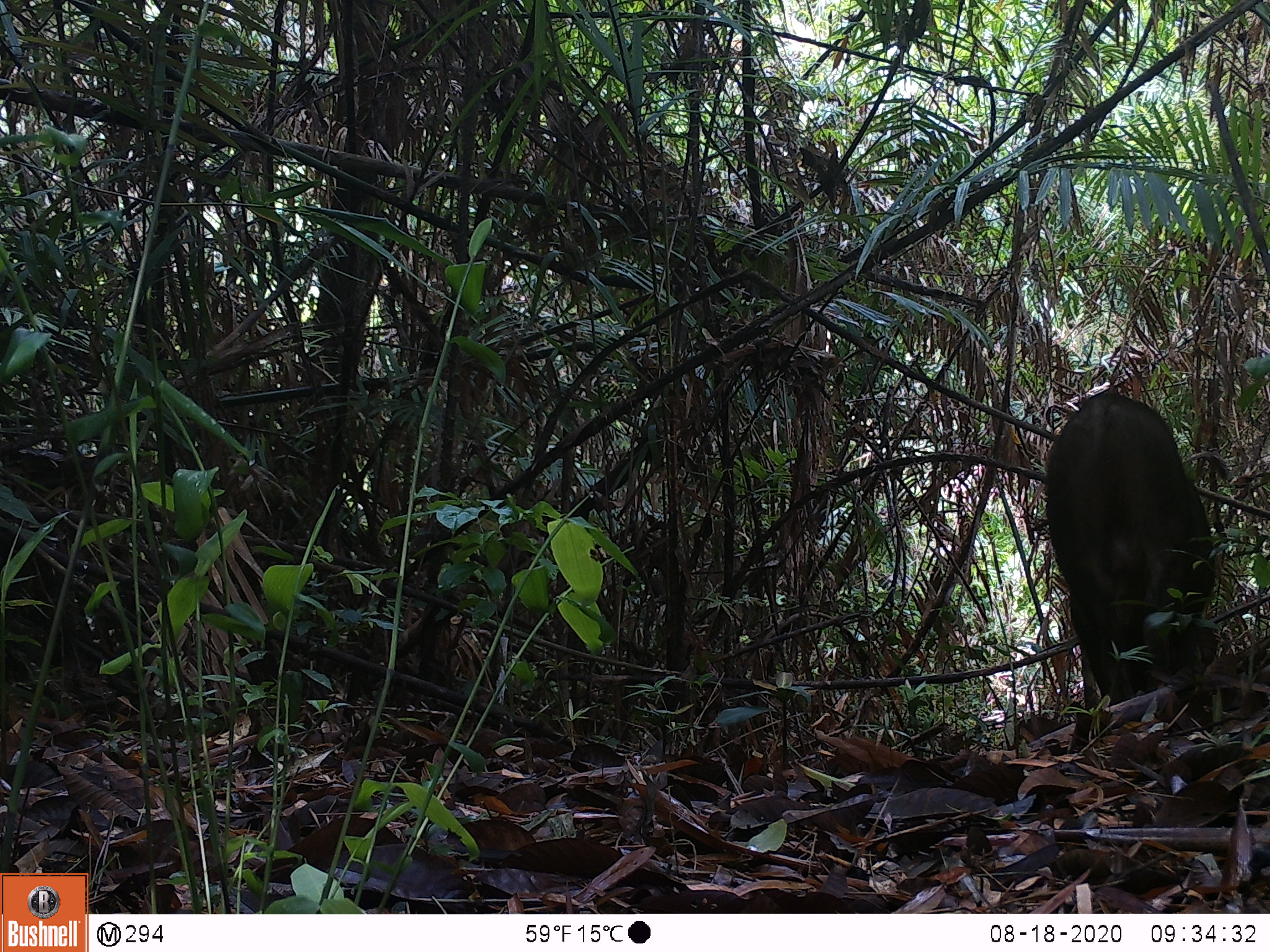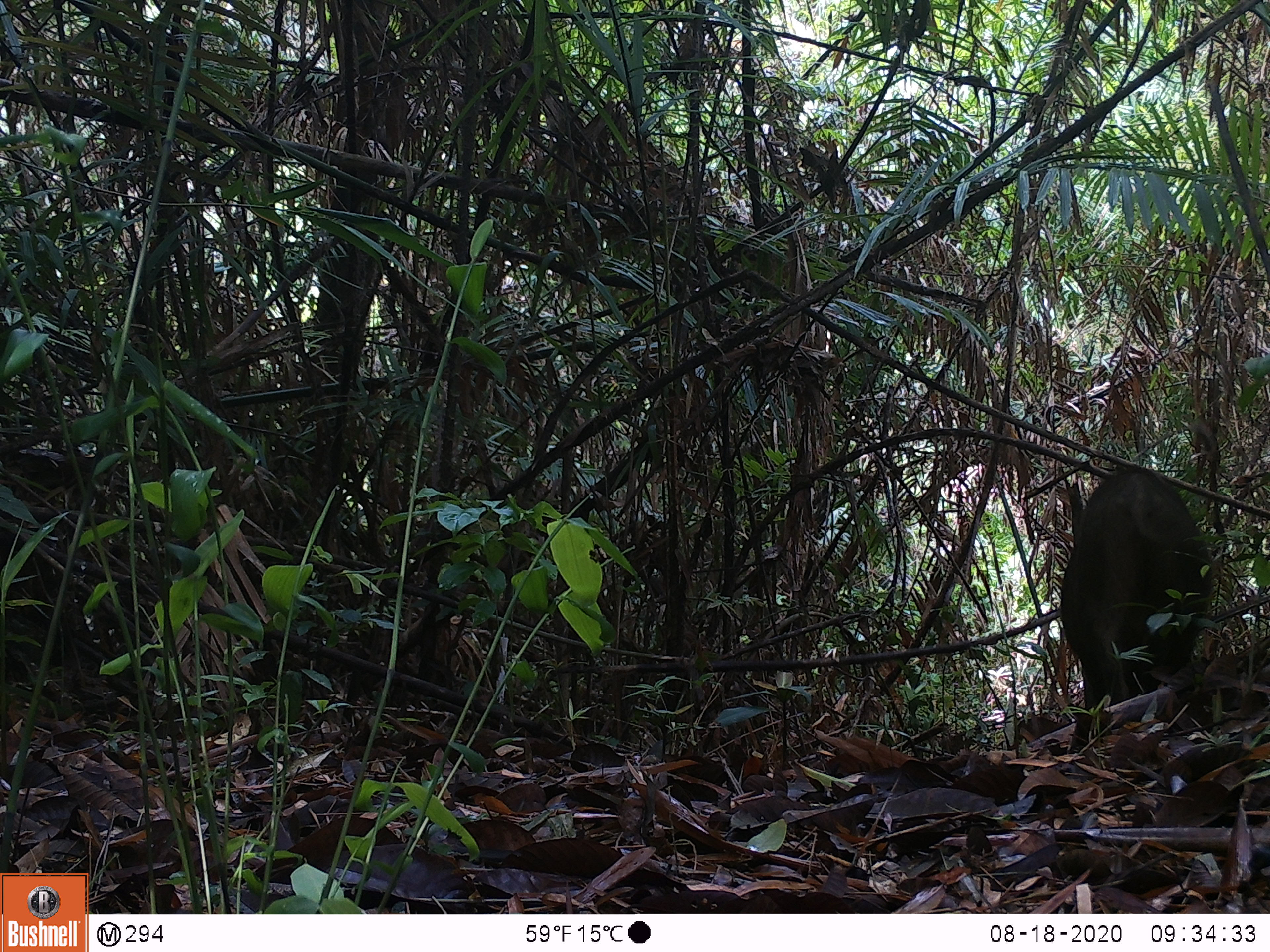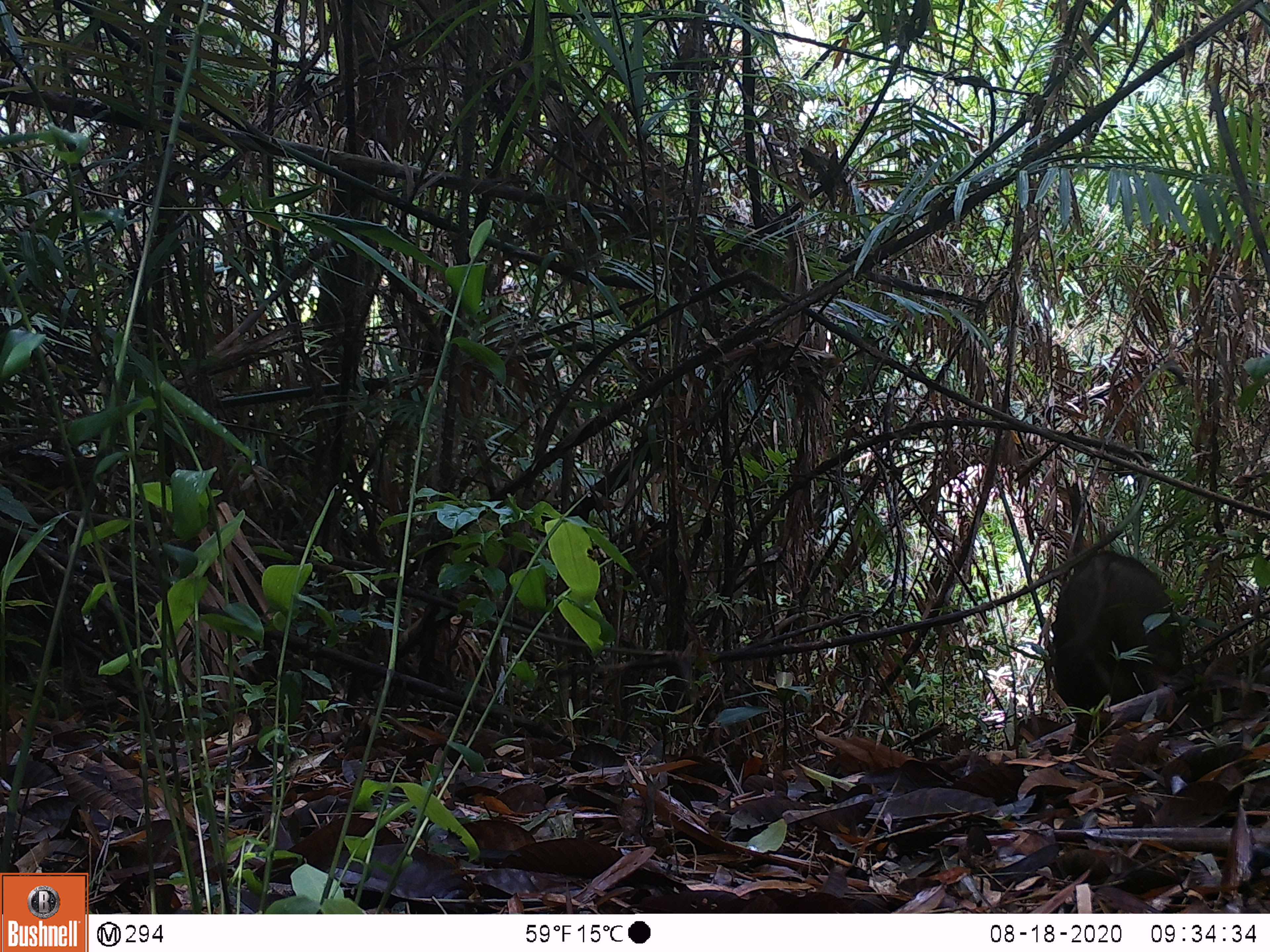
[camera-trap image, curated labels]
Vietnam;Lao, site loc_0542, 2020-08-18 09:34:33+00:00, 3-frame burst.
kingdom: Animalia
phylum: Chordata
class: Mammalia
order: Artiodactyla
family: Suidae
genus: Sus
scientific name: Sus scrofa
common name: eurasian wild pig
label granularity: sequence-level